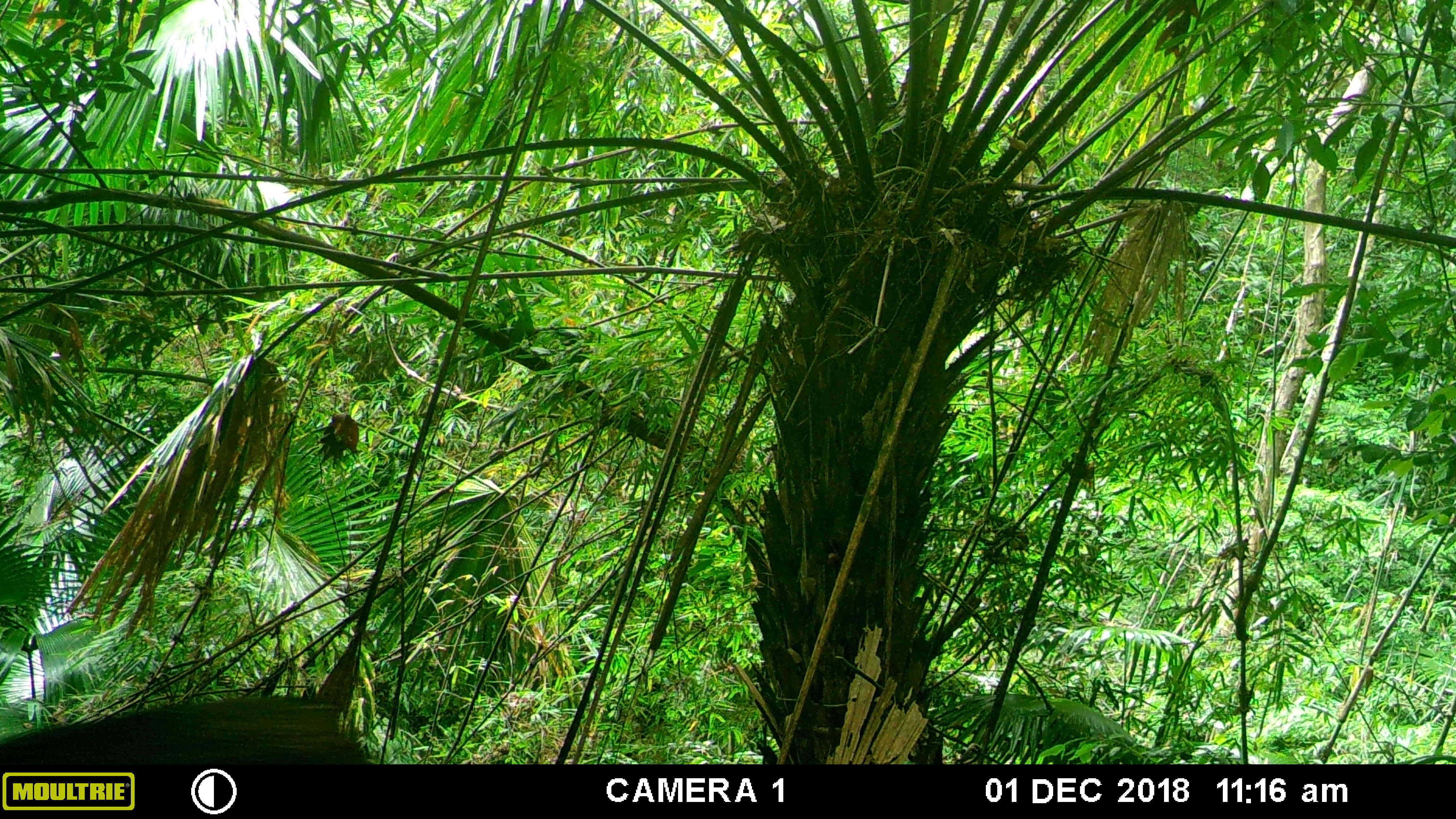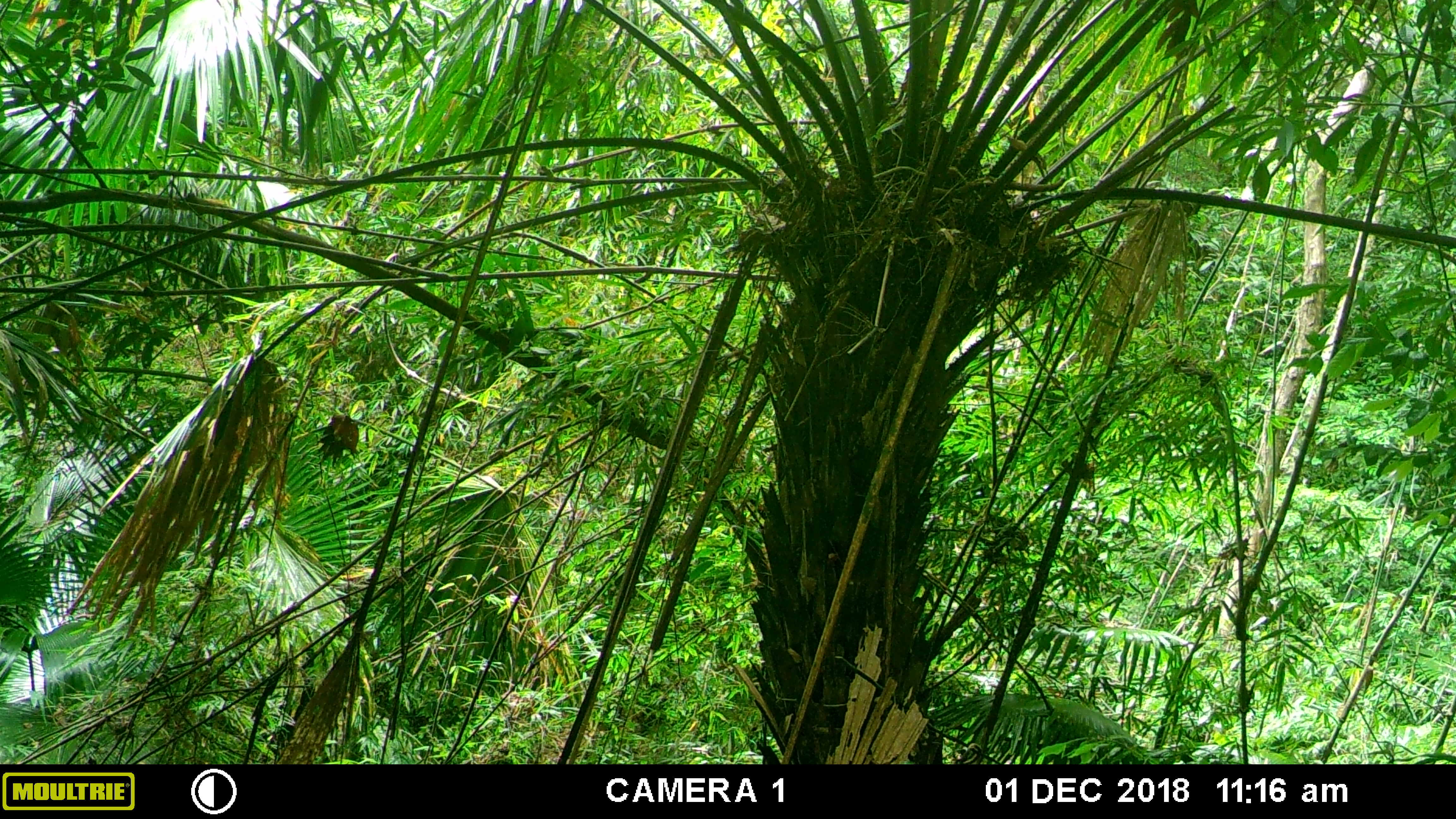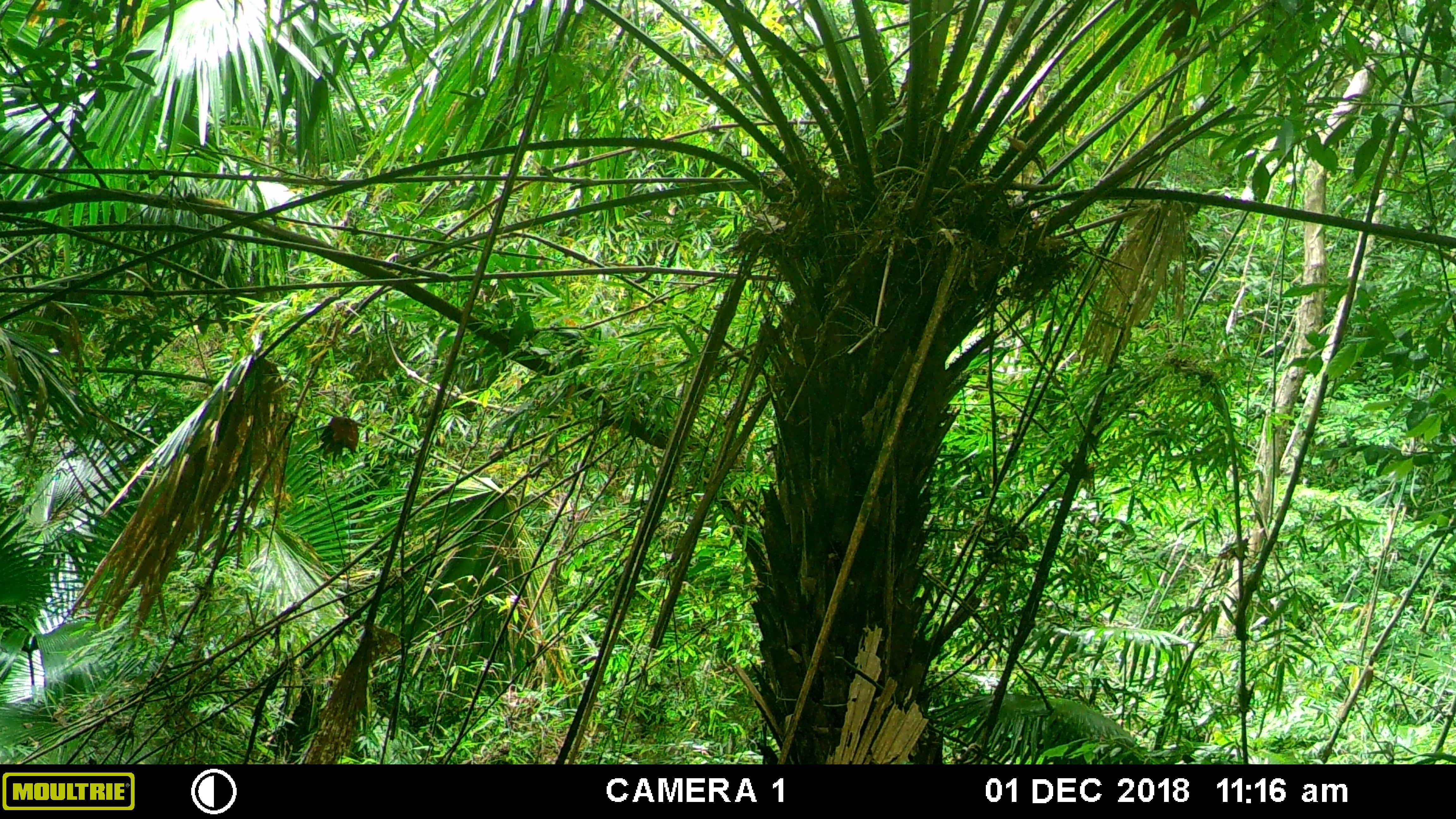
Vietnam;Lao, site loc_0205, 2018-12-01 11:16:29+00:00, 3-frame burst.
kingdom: Animalia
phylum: Chordata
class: Mammalia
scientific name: Mammalia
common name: mammal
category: unidentified mammal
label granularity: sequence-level